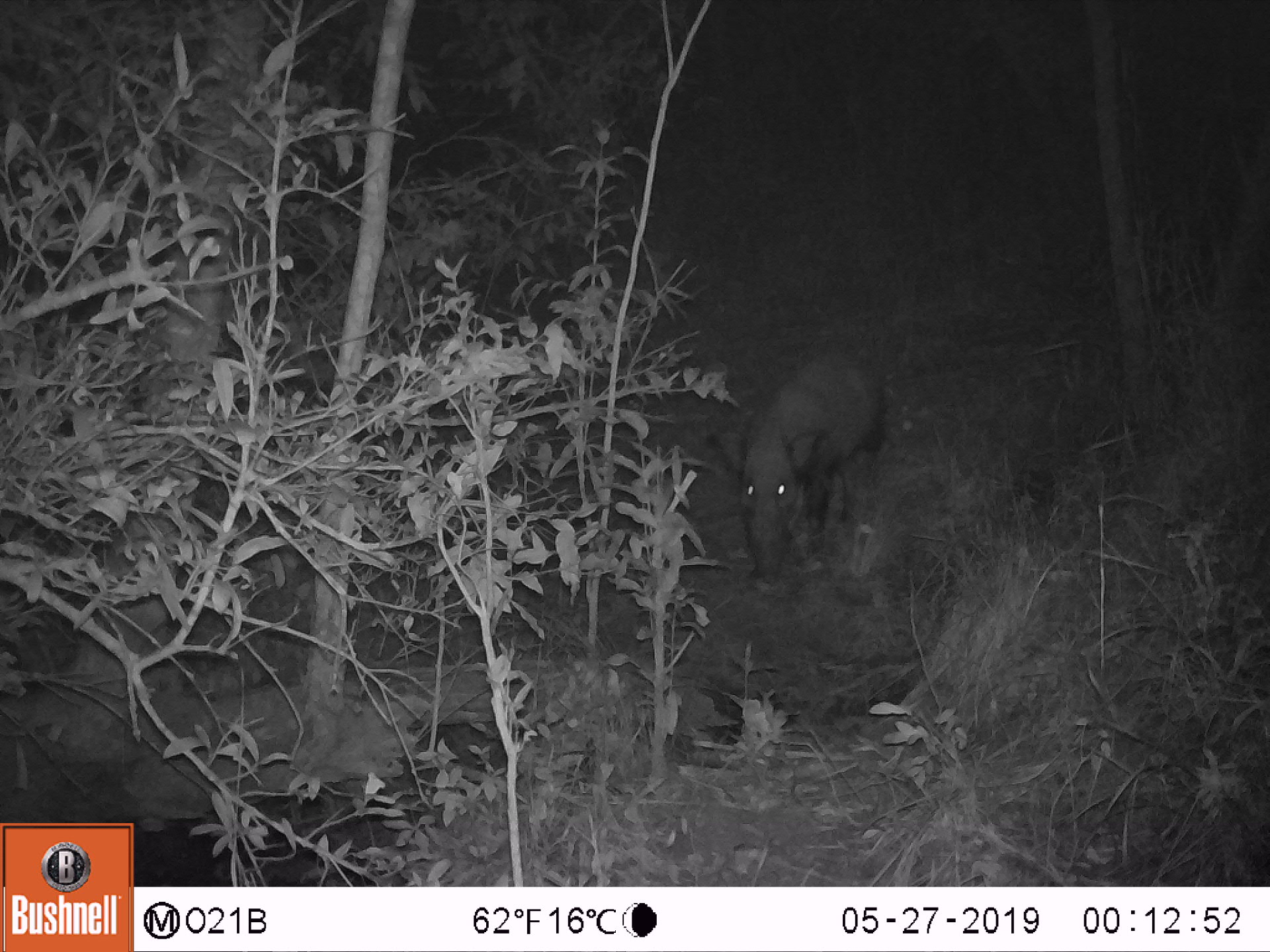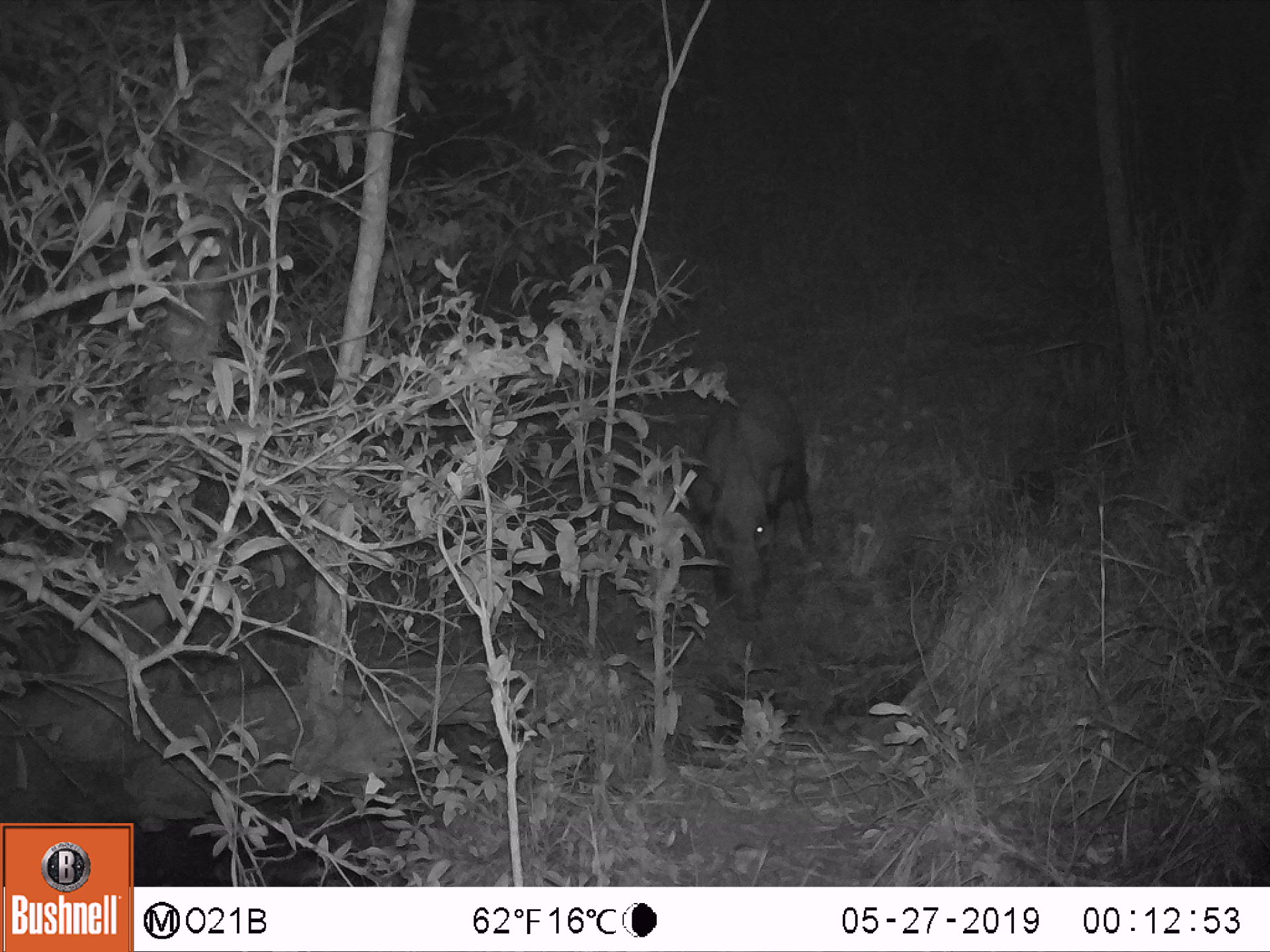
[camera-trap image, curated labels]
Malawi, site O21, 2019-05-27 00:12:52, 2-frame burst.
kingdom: Animalia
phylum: Chordata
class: Mammalia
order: Artiodactyla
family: Suidae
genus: Potamochoerus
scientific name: Potamochoerus larvatus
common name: bushpig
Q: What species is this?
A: Bushpig (Potamochoerus larvatus).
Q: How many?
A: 1.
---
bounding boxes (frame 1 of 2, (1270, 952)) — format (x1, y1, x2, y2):
bushpig: (704, 341, 892, 590)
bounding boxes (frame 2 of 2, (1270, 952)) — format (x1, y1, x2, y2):
bushpig: (673, 378, 822, 625)